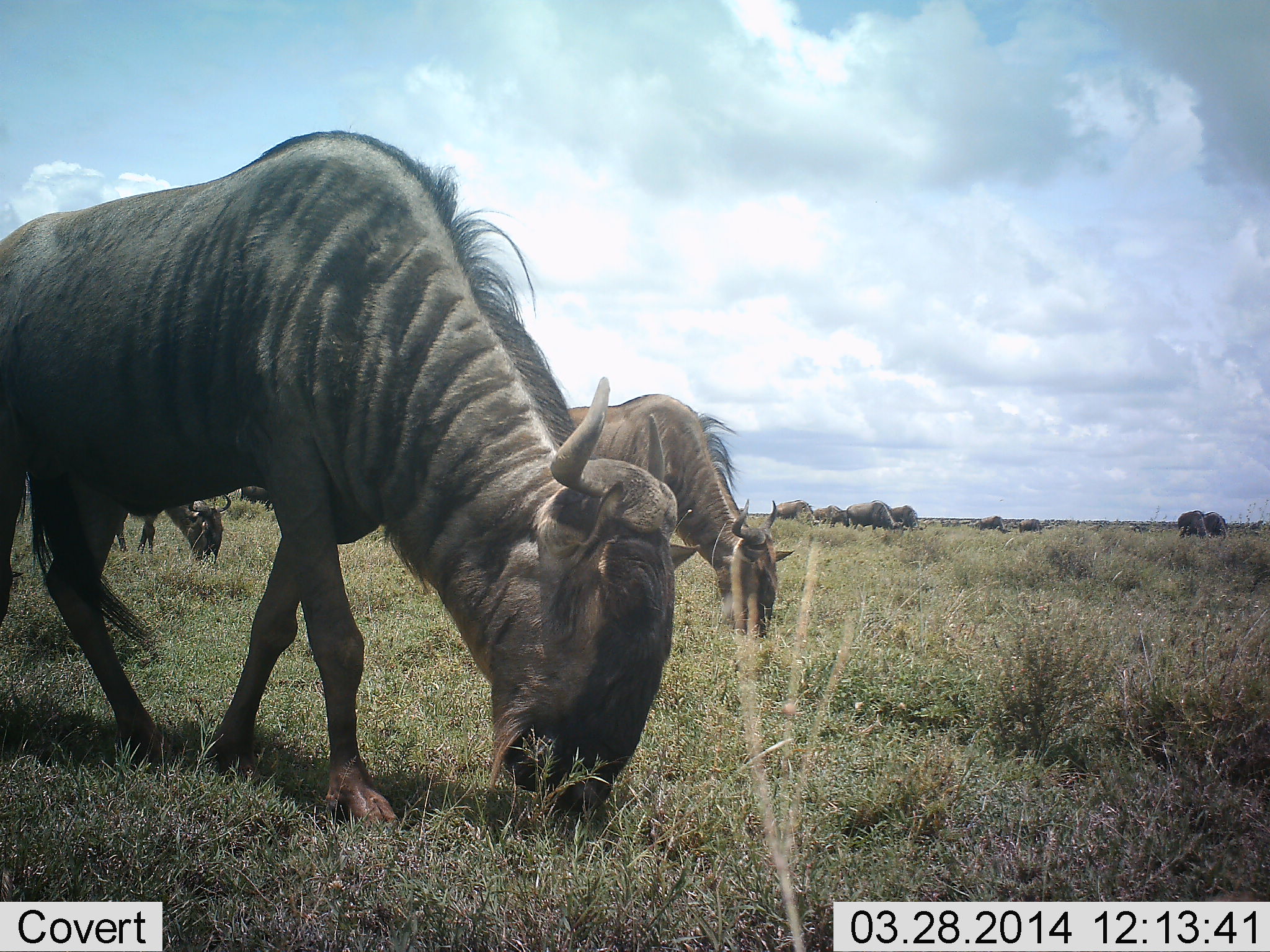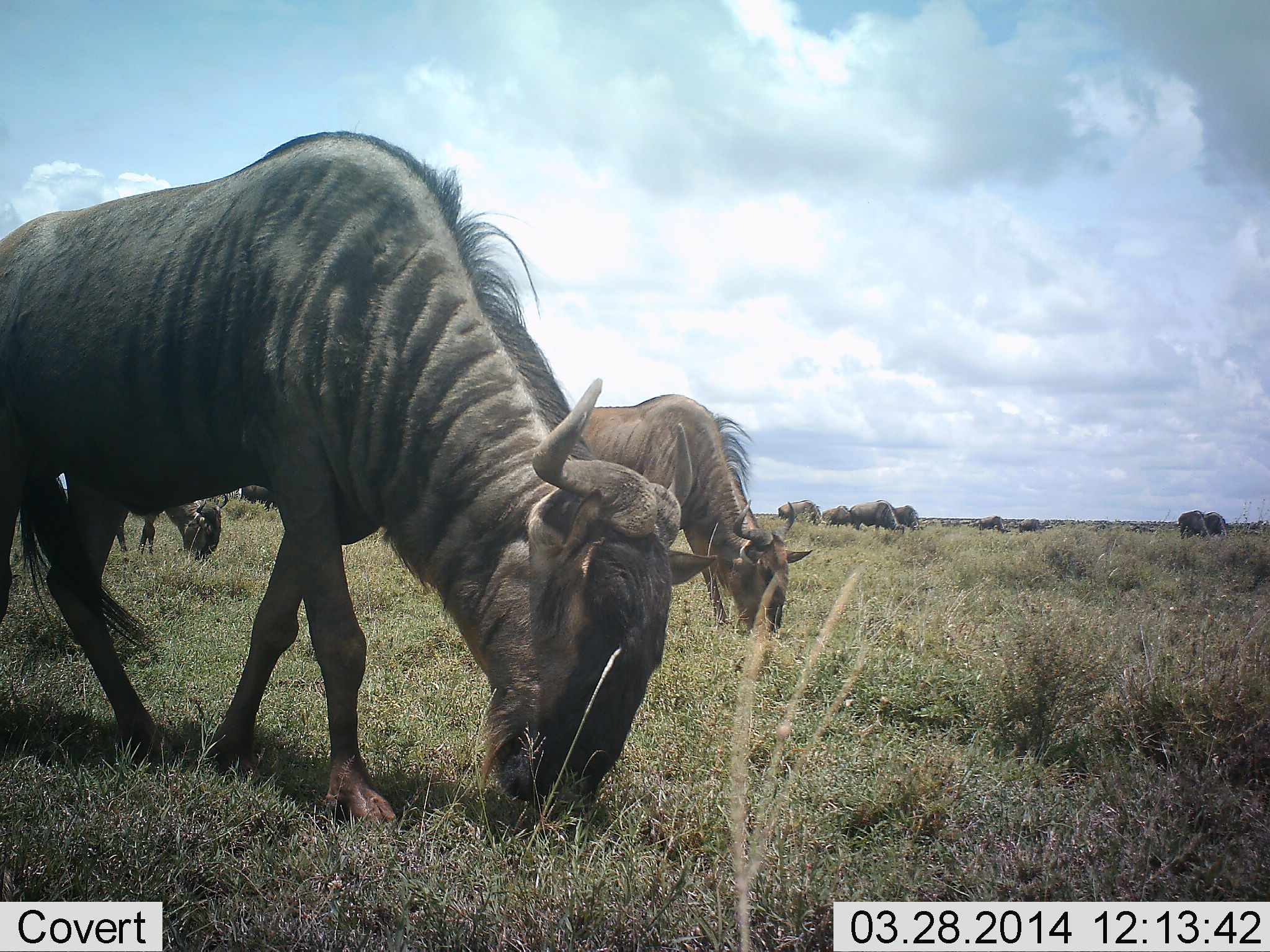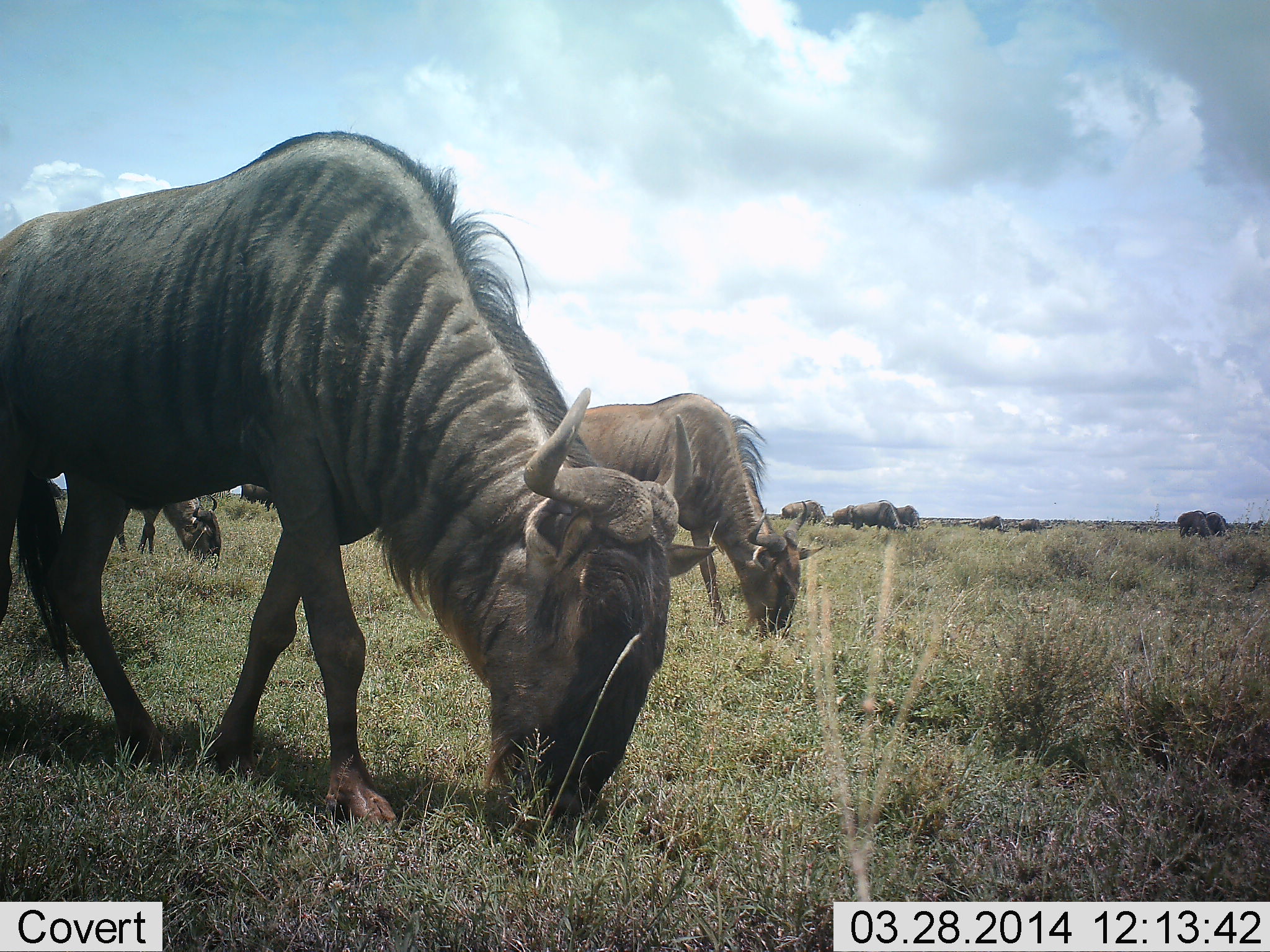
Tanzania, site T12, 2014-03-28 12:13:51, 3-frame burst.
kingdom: Animalia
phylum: Chordata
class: Mammalia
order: Artiodactyla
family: Bovidae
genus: Connochaetes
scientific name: Connochaetes taurinus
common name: blue wildebeest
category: wildebeest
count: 11-50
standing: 30%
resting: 0%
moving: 20%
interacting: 0%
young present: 0%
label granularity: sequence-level